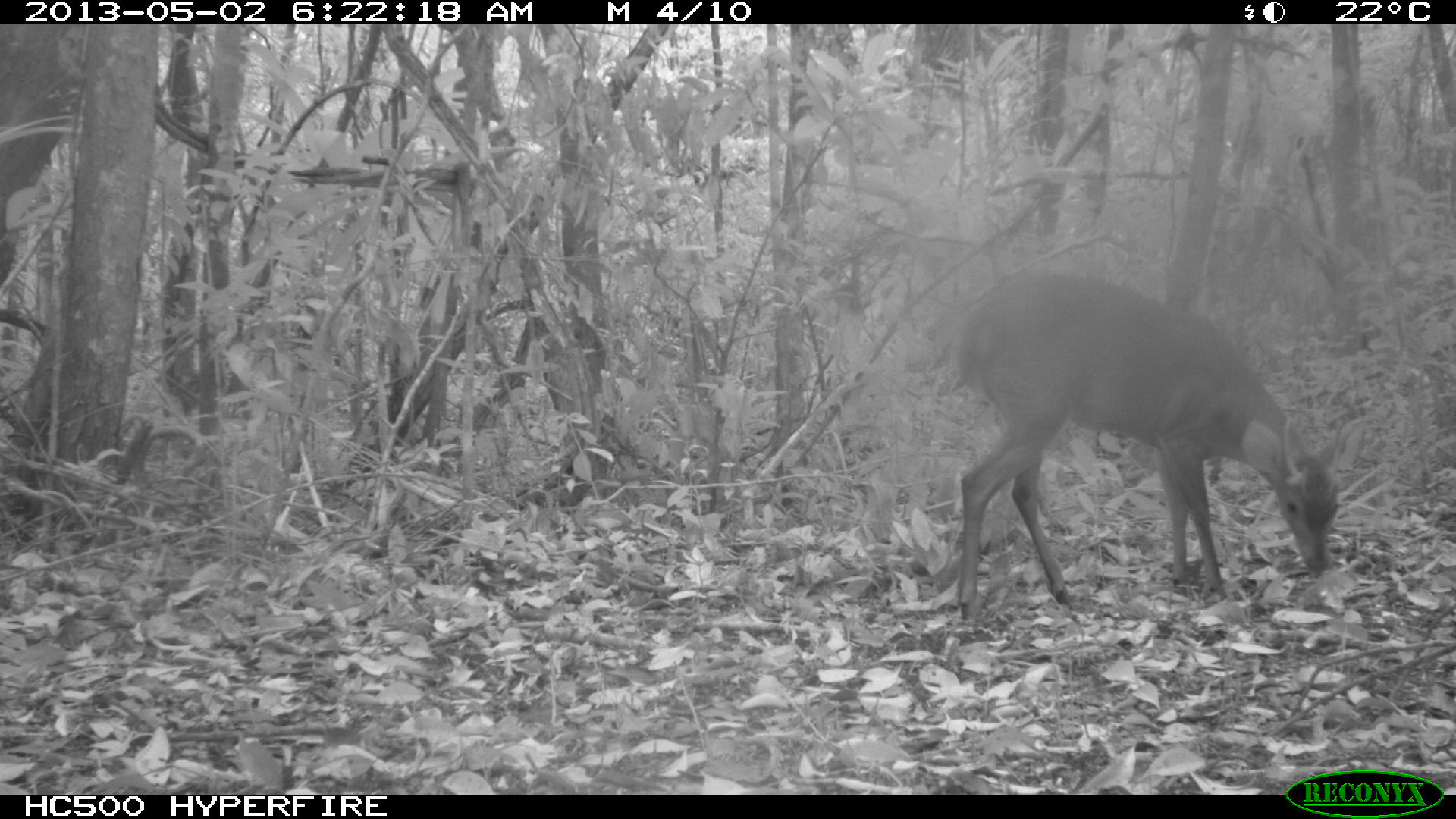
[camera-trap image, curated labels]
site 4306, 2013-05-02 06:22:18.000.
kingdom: Animalia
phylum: Chordata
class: Mammalia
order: Artiodactyla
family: Cervidae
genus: Mazama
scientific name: Mazama temama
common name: central american red brocket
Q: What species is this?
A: Mazama temama (central american red brocket).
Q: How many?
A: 1.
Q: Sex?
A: Male.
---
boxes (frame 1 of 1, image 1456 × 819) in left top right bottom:
mazama temama: 950 267 1372 622